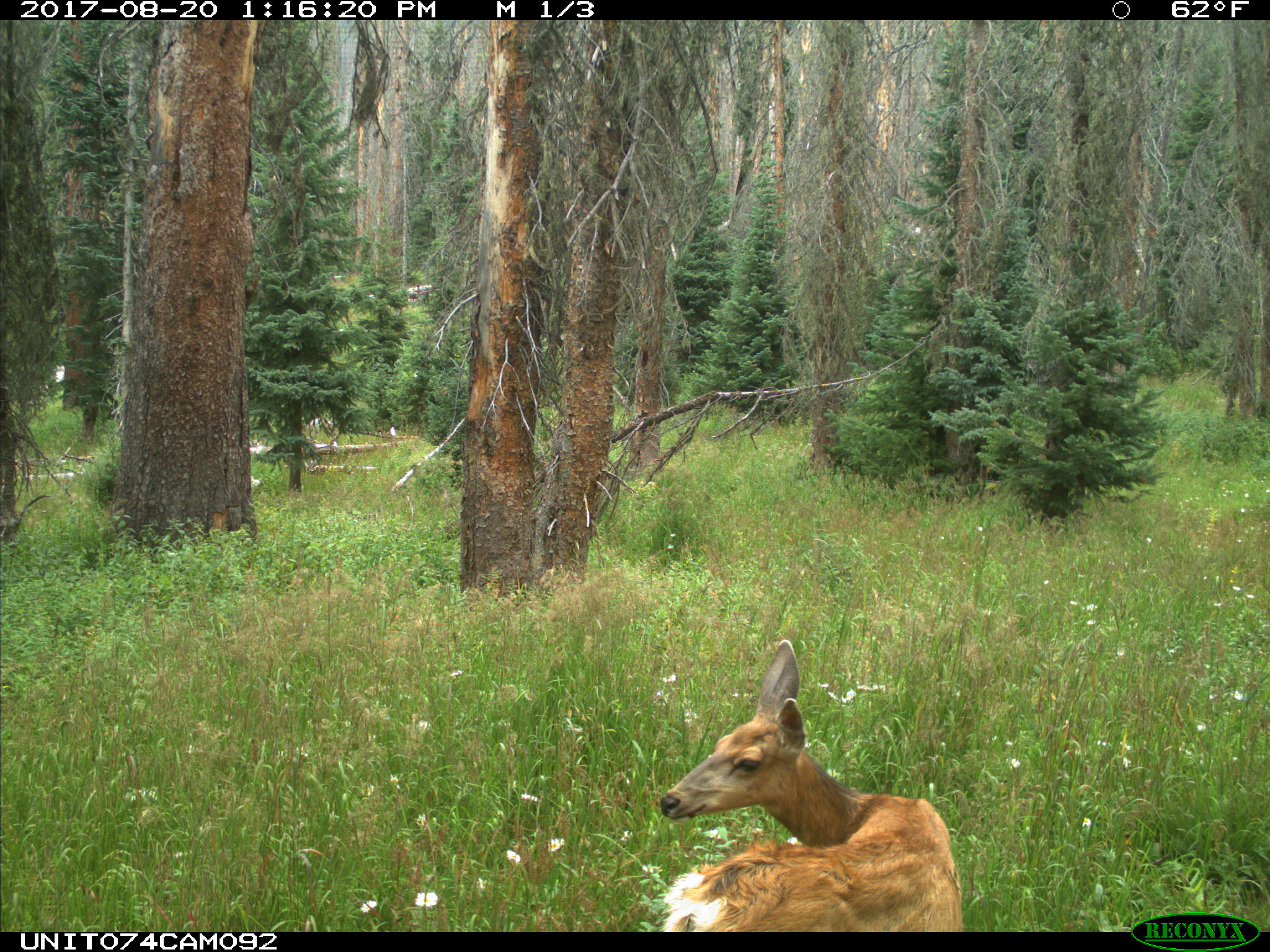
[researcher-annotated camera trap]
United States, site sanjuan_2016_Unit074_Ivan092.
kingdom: Animalia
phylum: Chordata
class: Mammalia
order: Artiodactyla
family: Cervidae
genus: Odocoileus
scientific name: Odocoileus hemionus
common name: mule deer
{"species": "Odocoileus hemionus (mule deer)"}